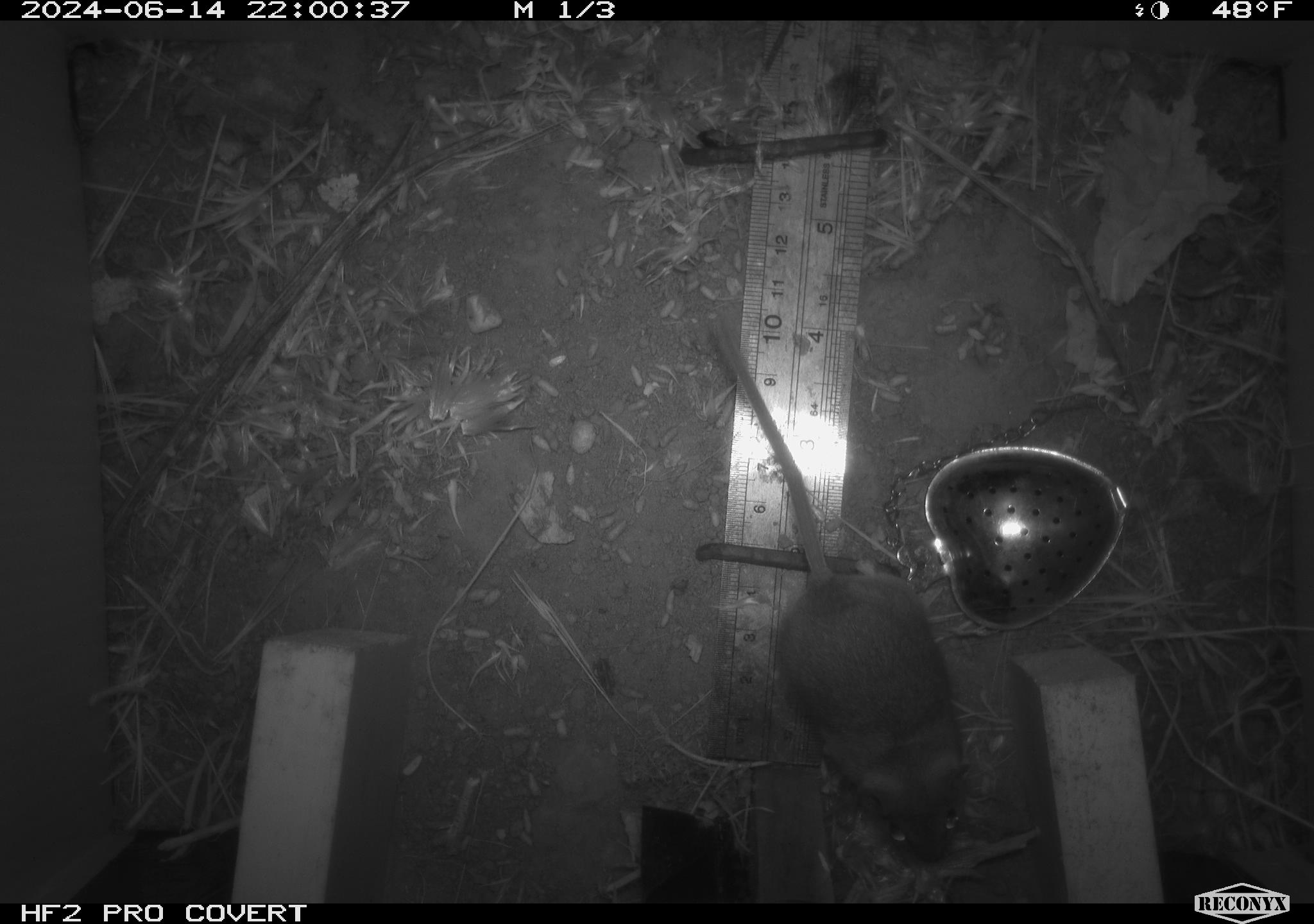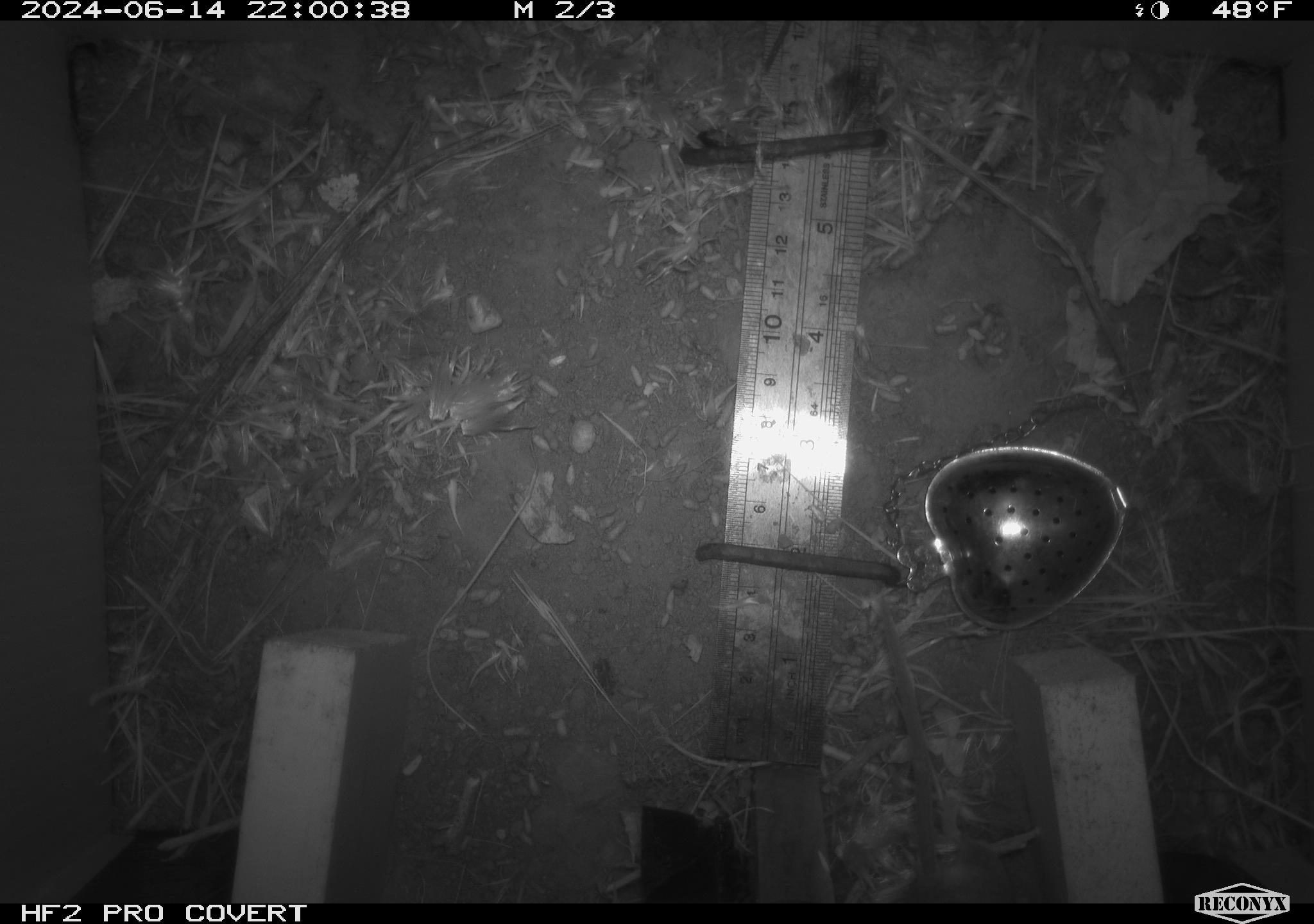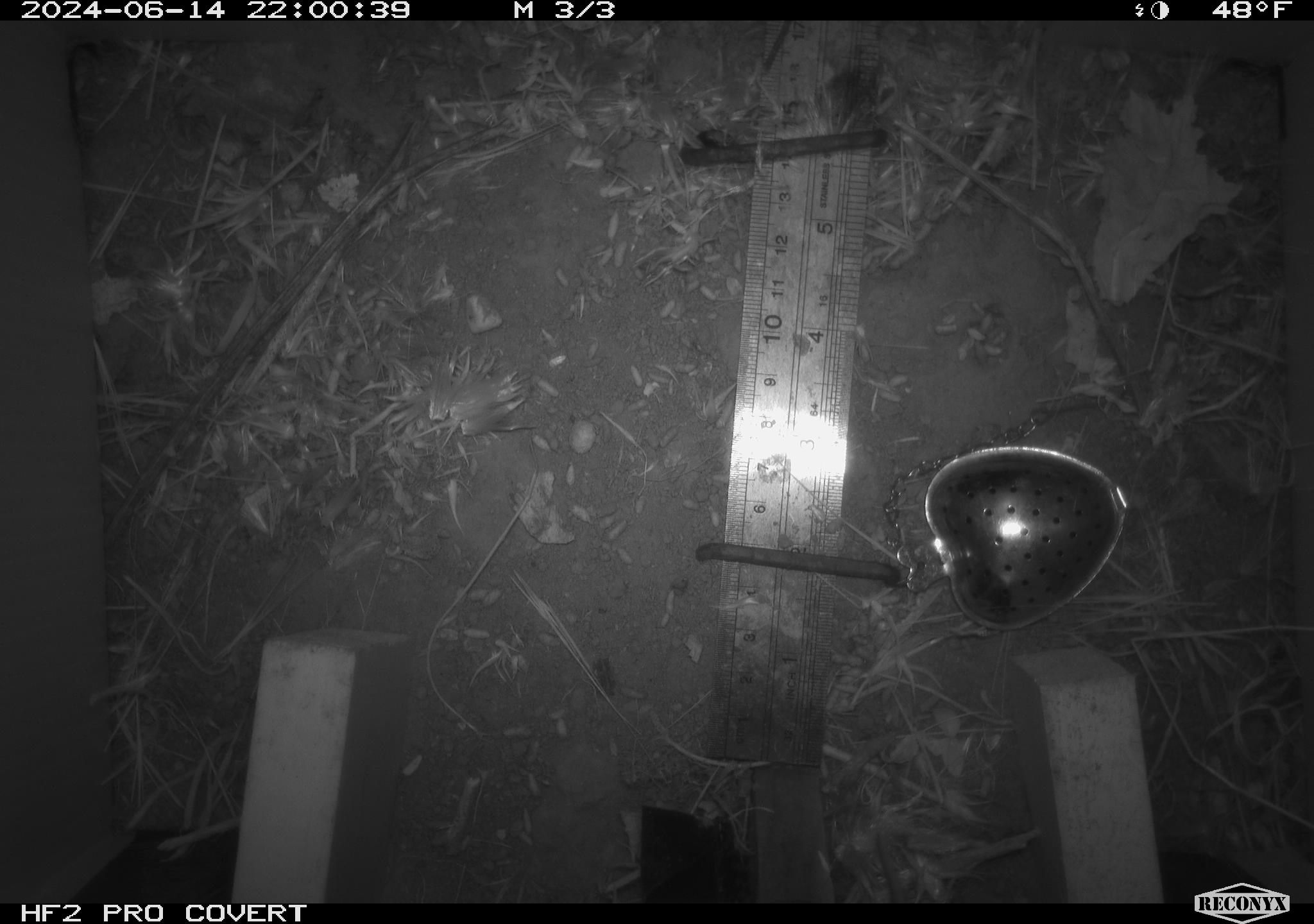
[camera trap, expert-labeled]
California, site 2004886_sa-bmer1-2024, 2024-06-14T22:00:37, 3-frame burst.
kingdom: Animalia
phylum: Chordata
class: Mammalia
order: Rodentia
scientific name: Rodentia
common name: mouse species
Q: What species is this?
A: Mouse species (Rodentia).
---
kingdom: Animalia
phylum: Chordata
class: Mammalia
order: Rodentia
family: Cricetidae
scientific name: Cricetidae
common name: hamsters, voles, lemmings, and allies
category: cricetidae family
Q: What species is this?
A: Cricetidae family (hamsters, voles, lemmings, and allies) (Cricetidae).